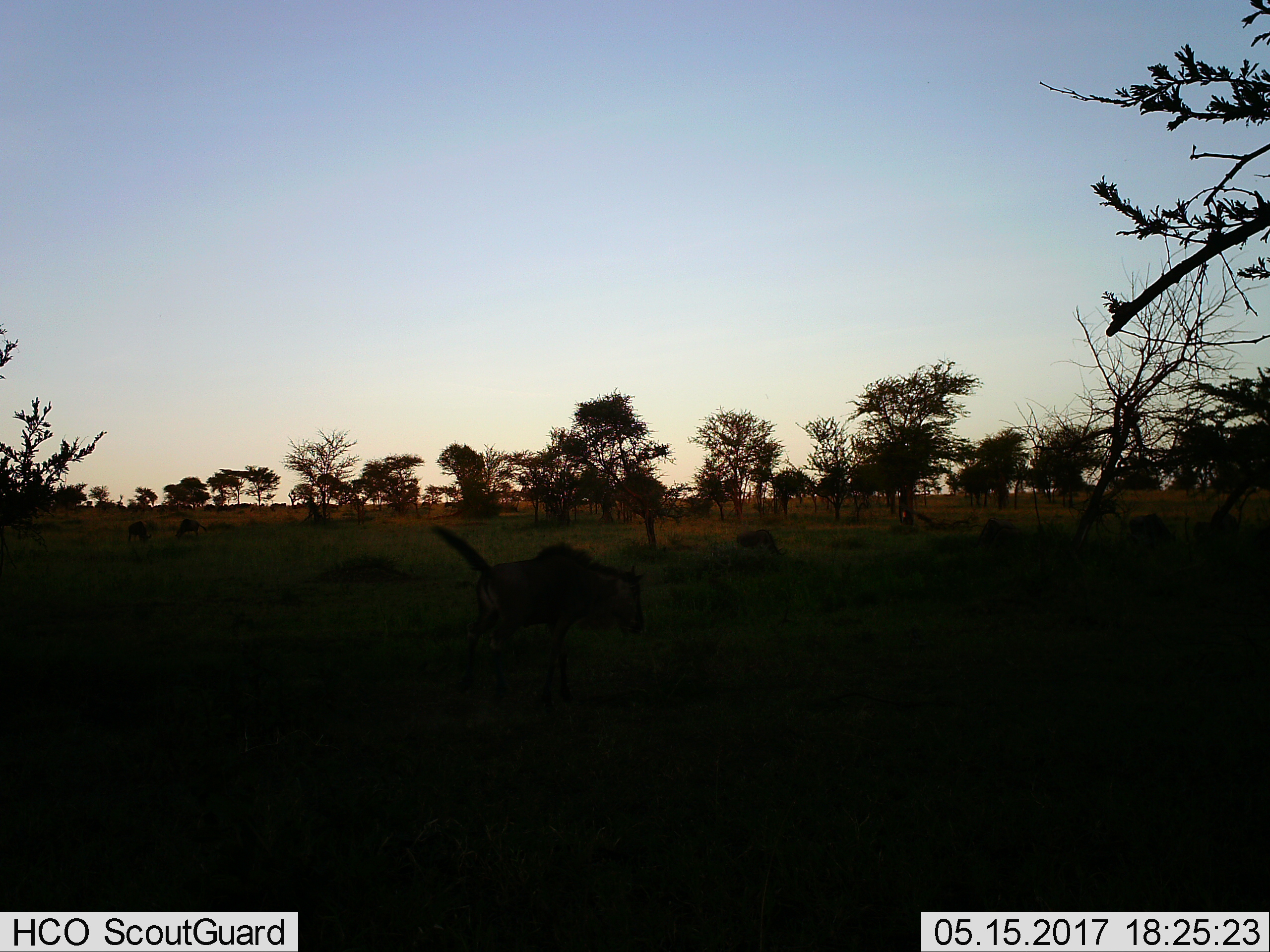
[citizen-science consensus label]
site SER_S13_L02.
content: unidentified animal